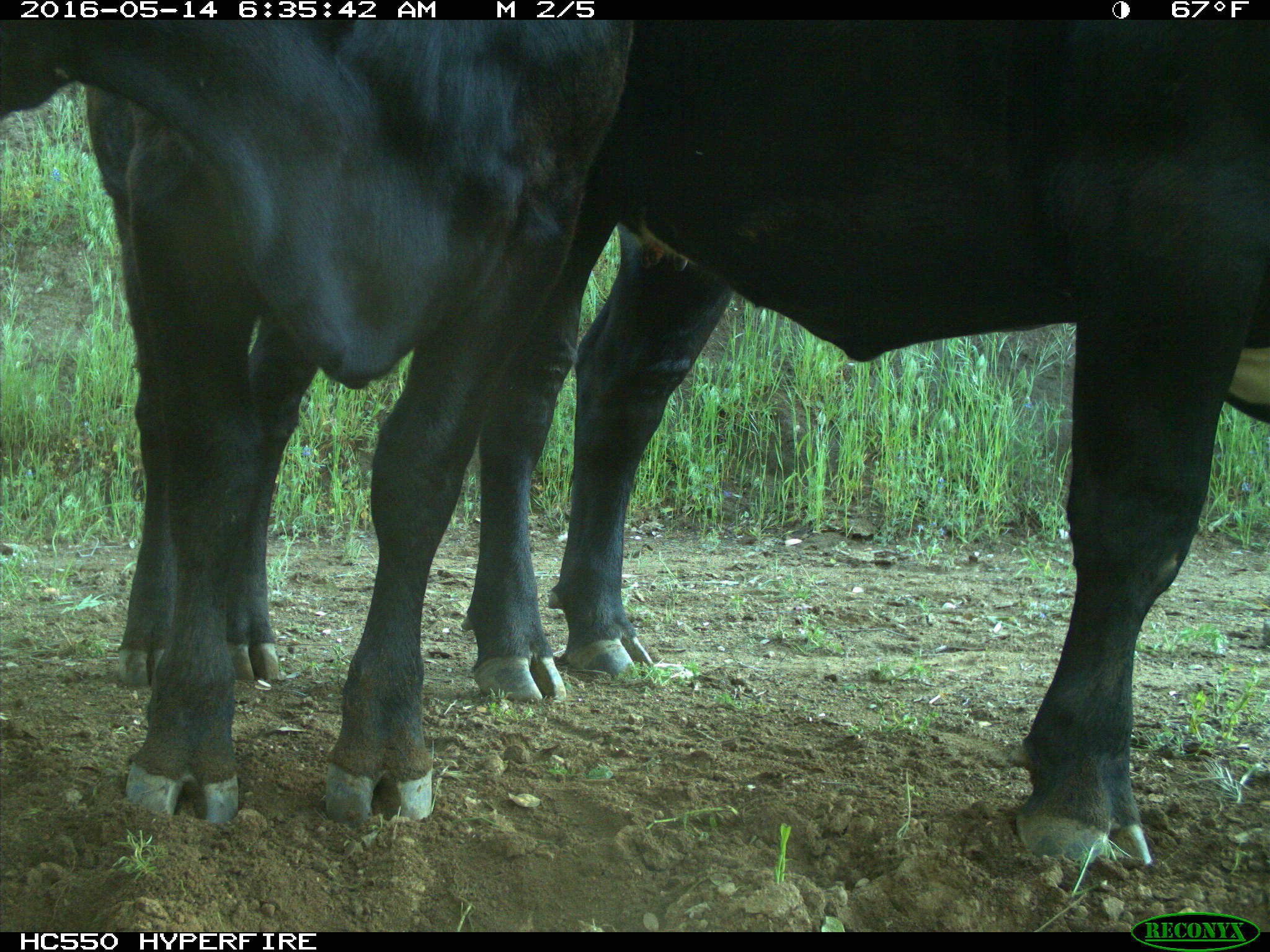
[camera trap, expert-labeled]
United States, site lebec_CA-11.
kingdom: Animalia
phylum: Chordata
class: Mammalia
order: Artiodactyla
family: Bovidae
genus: Bos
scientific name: Bos taurus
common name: domestic cow